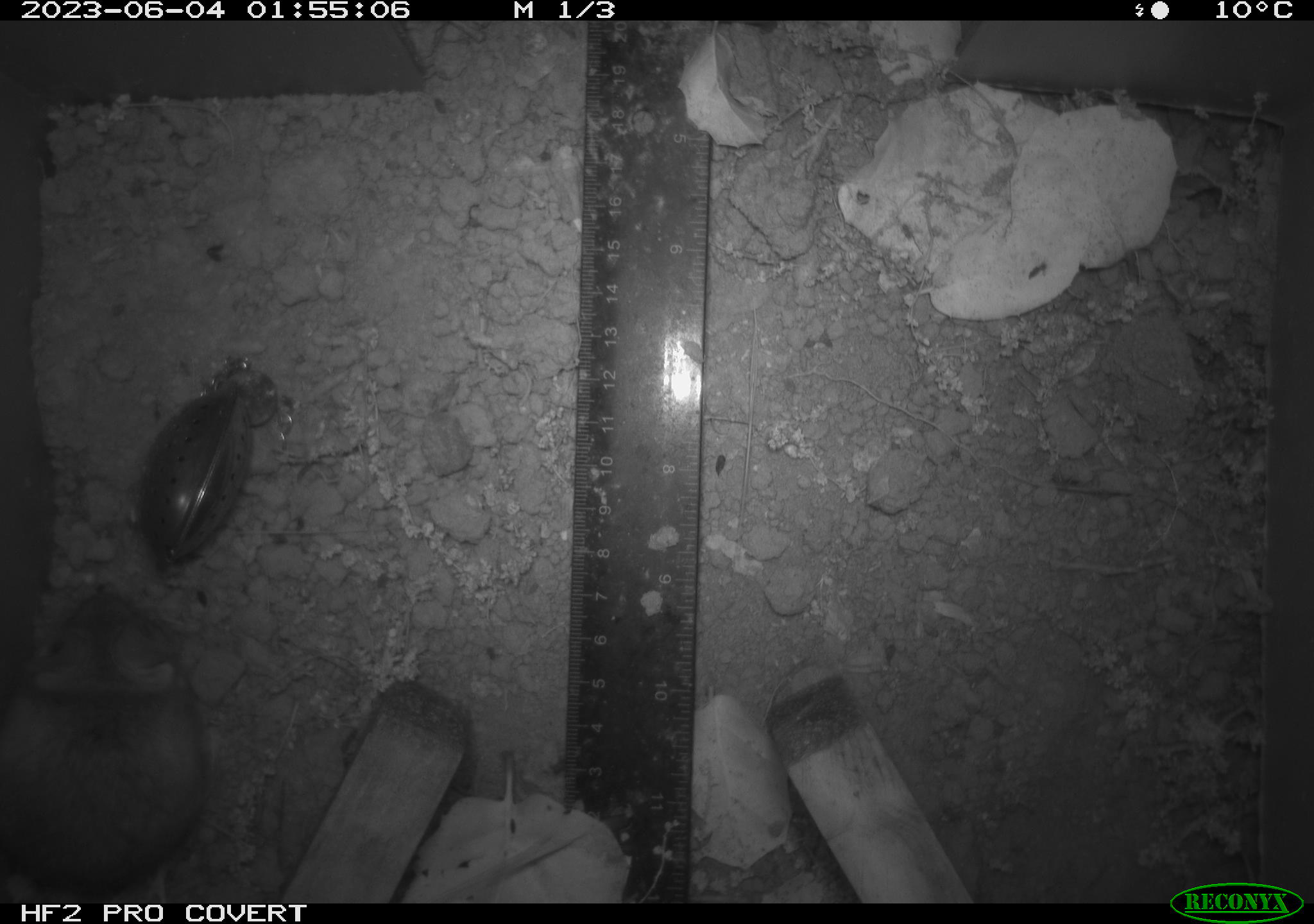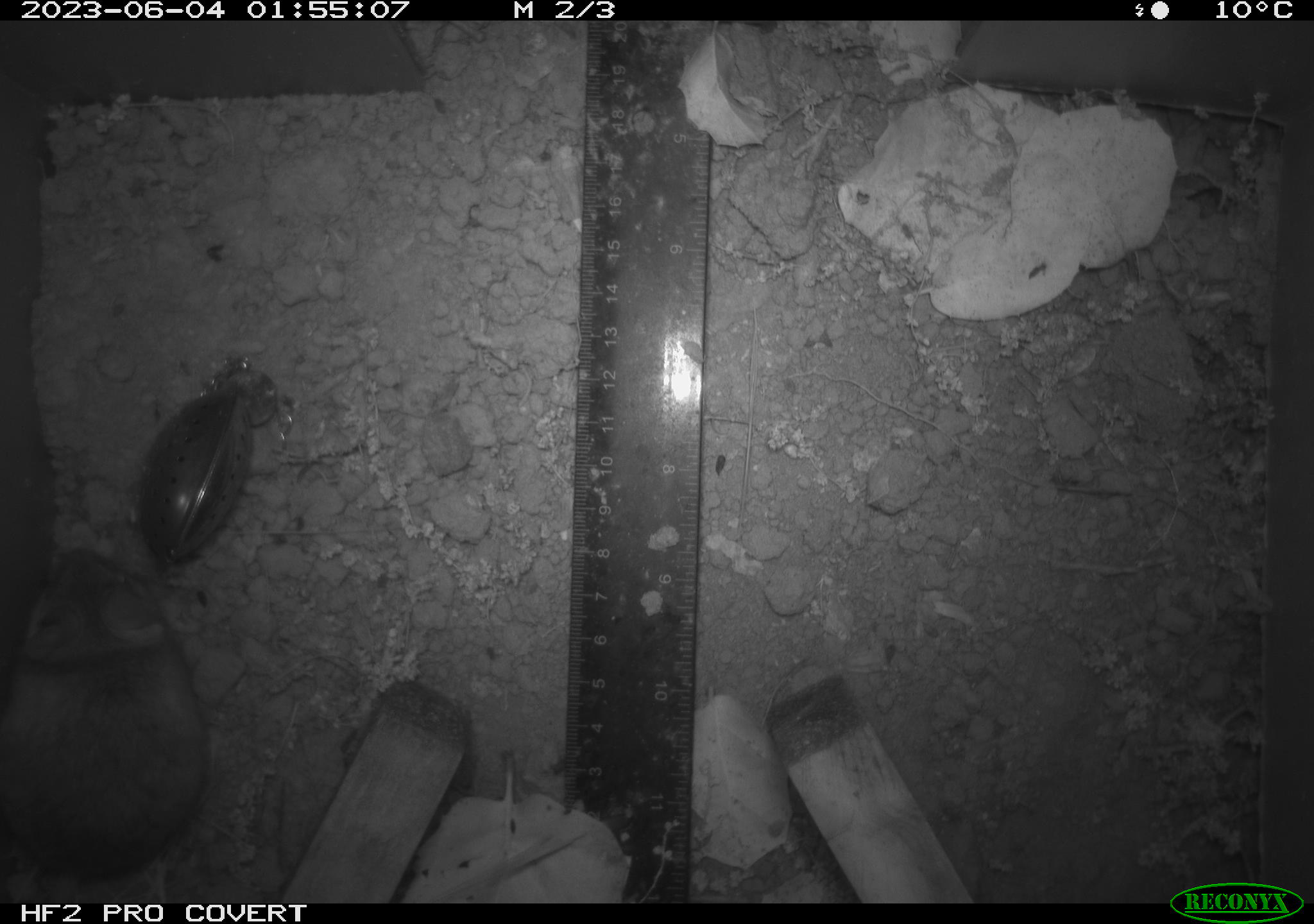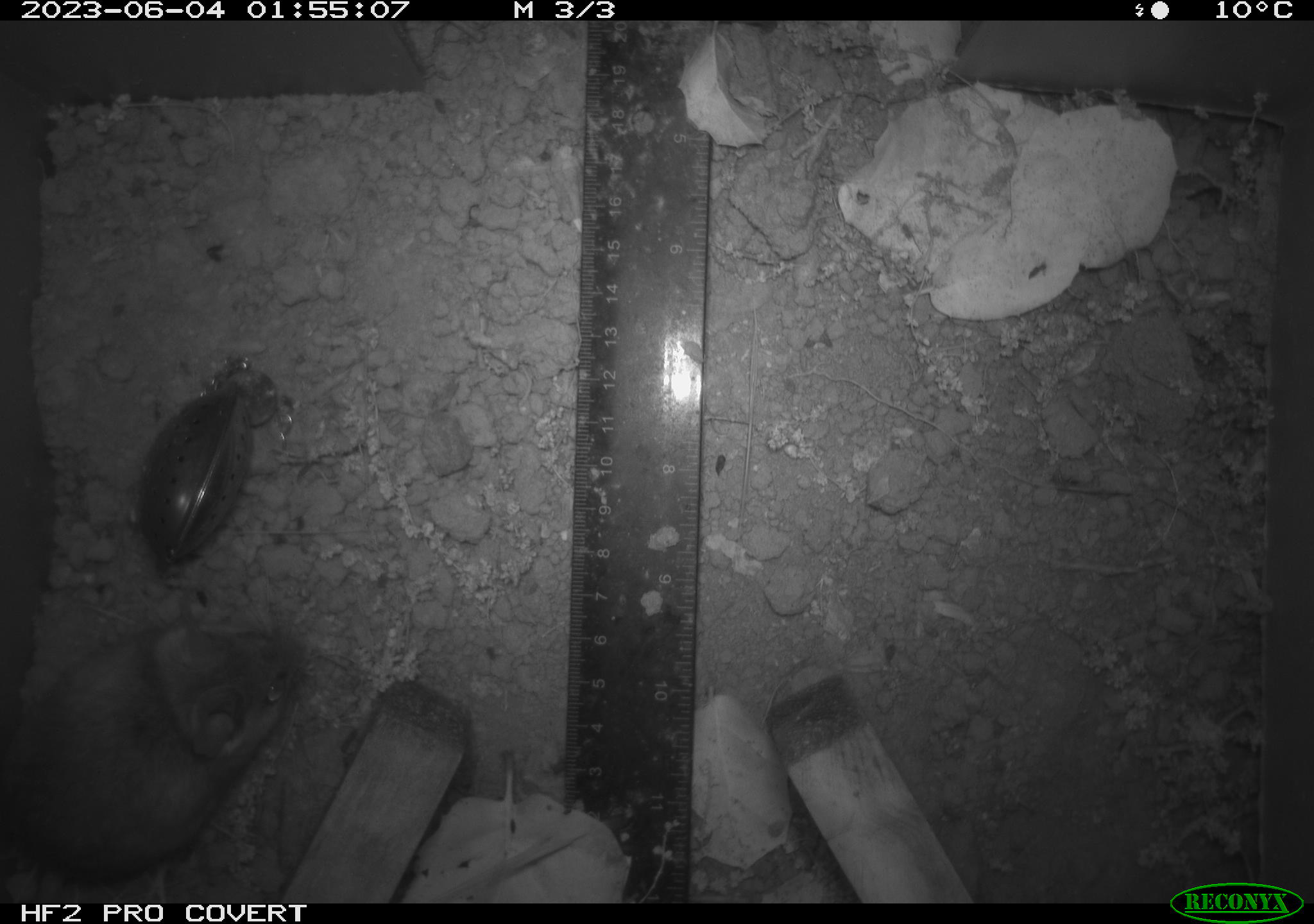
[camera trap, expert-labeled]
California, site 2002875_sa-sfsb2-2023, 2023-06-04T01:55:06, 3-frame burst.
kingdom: Animalia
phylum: Chordata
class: Mammalia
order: Rodentia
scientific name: Rodentia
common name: mouse species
Mouse species (Rodentia).